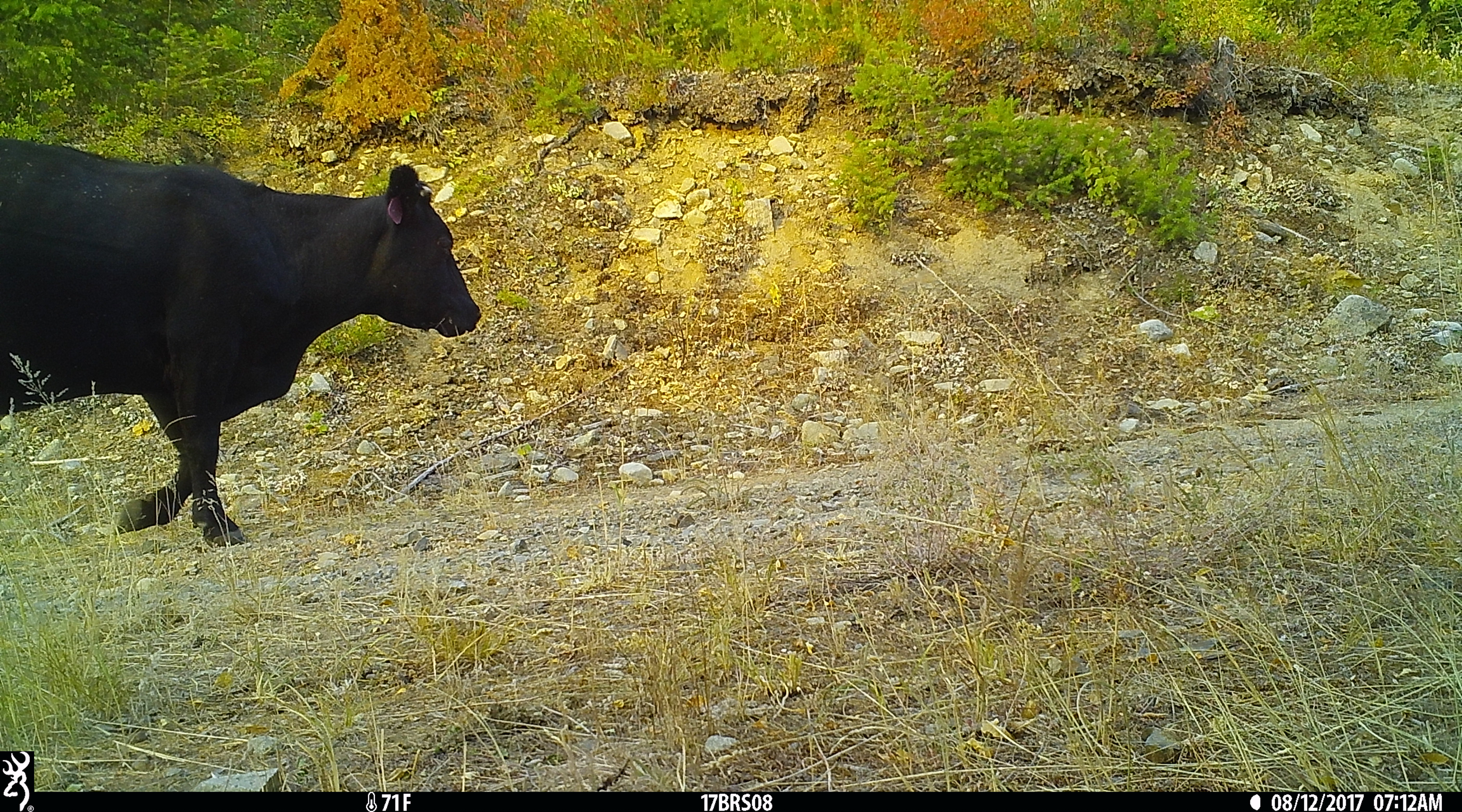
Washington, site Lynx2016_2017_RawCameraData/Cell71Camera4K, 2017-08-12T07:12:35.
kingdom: Animalia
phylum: Chordata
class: Mammalia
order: Artiodactyla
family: Bovidae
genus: Bos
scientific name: Bos taurus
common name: domestic cattle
Domestic cattle (Bos taurus). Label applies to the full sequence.